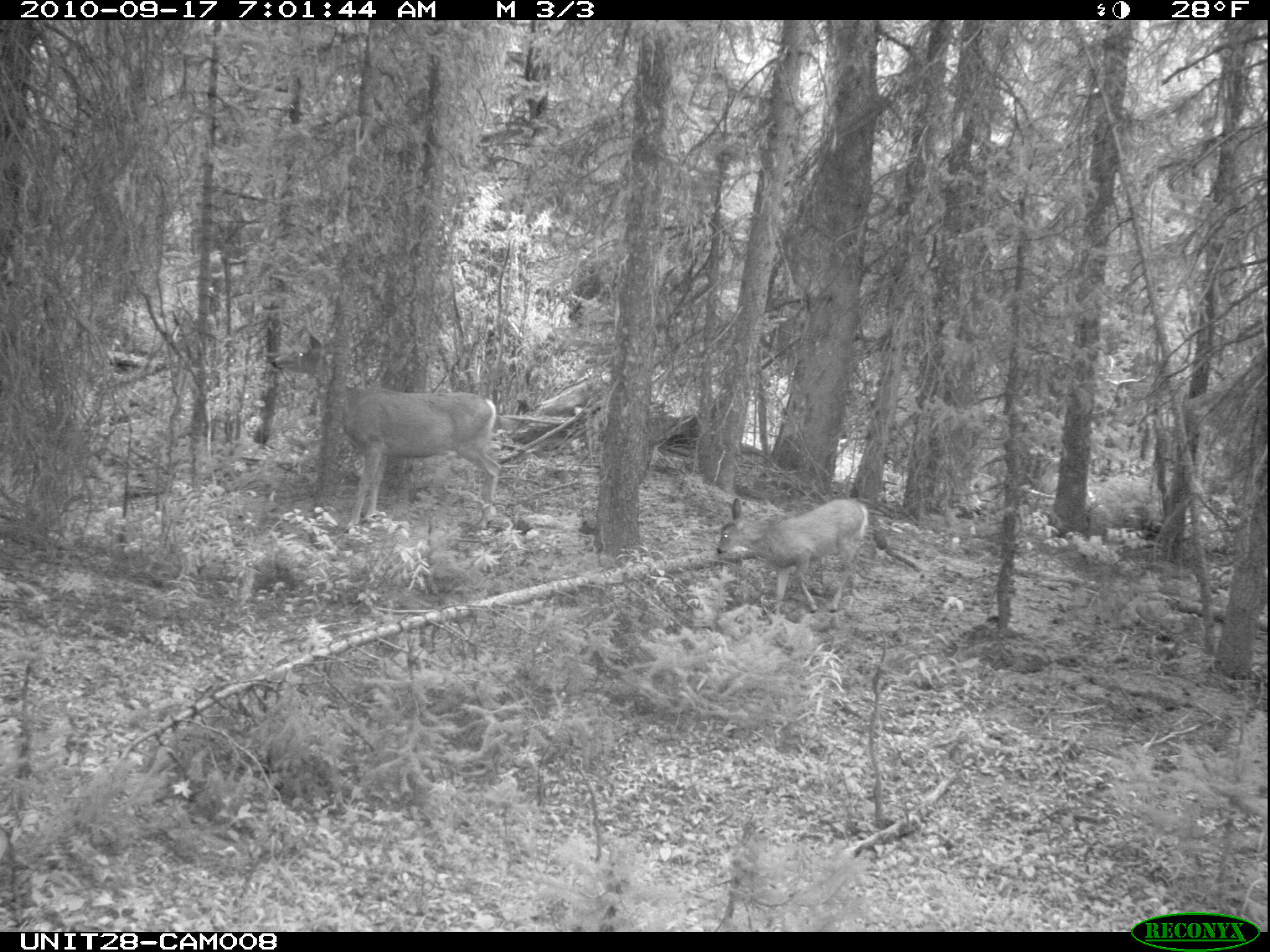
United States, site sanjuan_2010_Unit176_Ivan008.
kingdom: Animalia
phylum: Chordata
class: Mammalia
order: Artiodactyla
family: Cervidae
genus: Odocoileus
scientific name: Odocoileus hemionus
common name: mule deer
Odocoileus hemionus (mule deer).